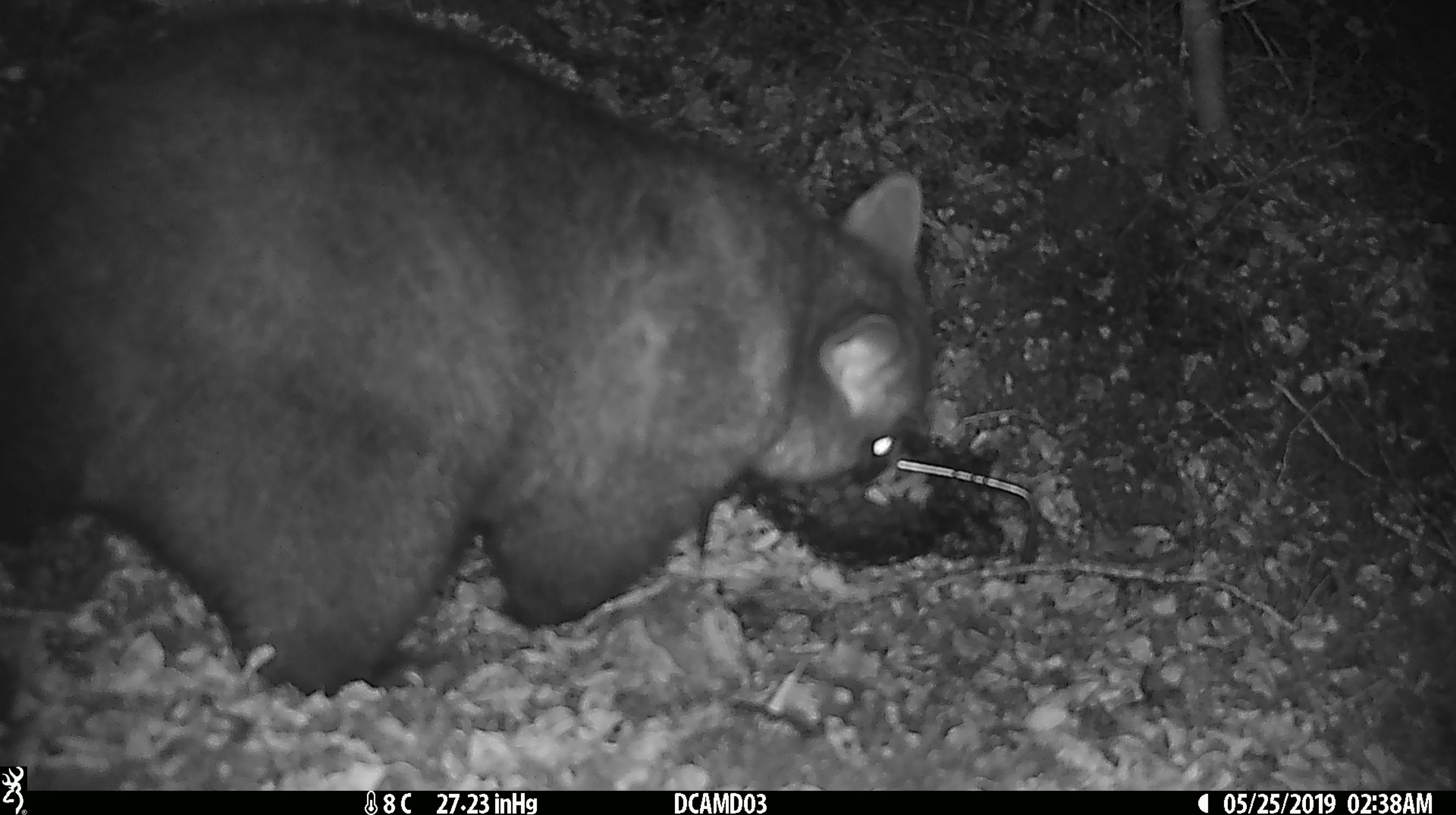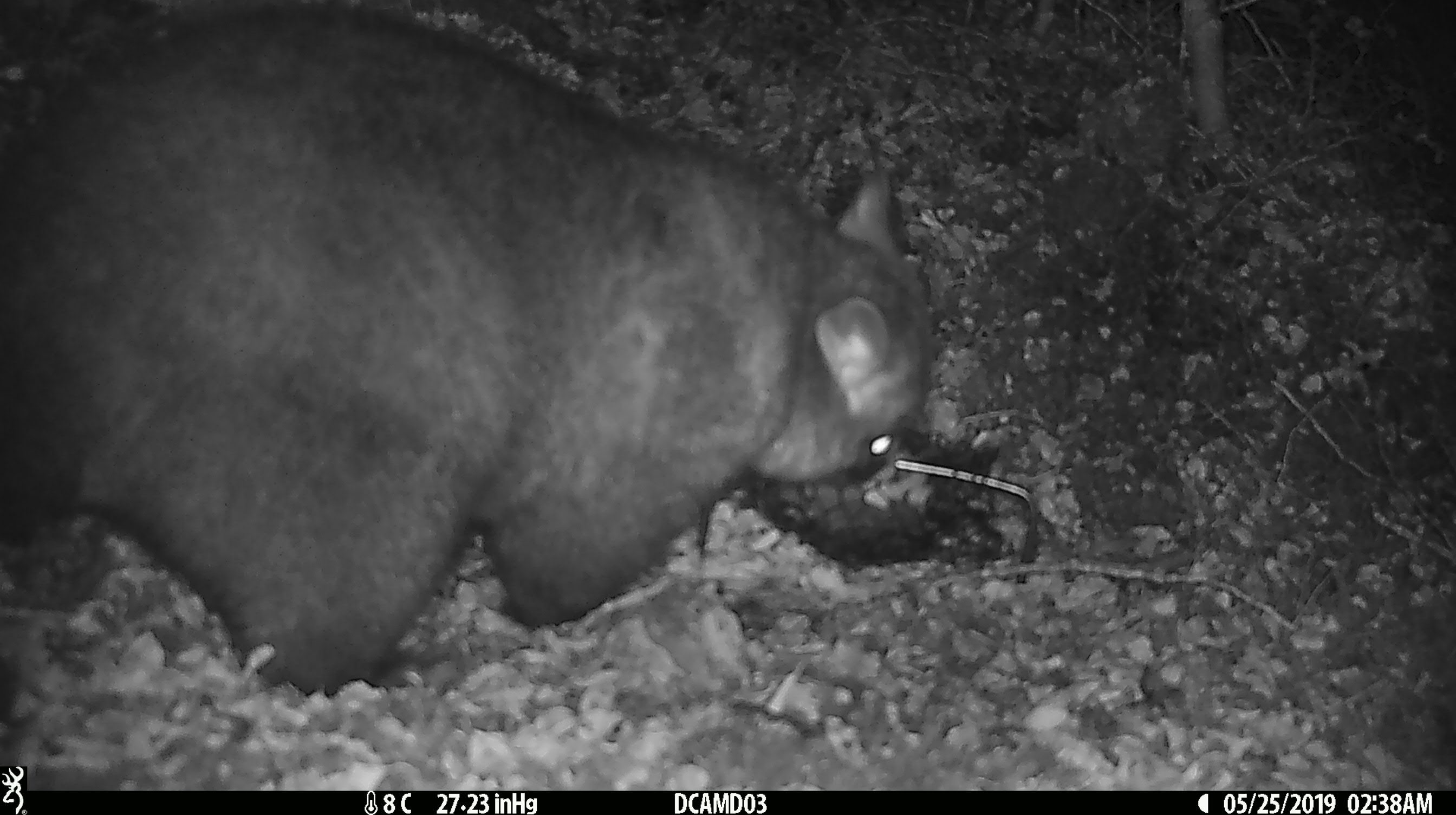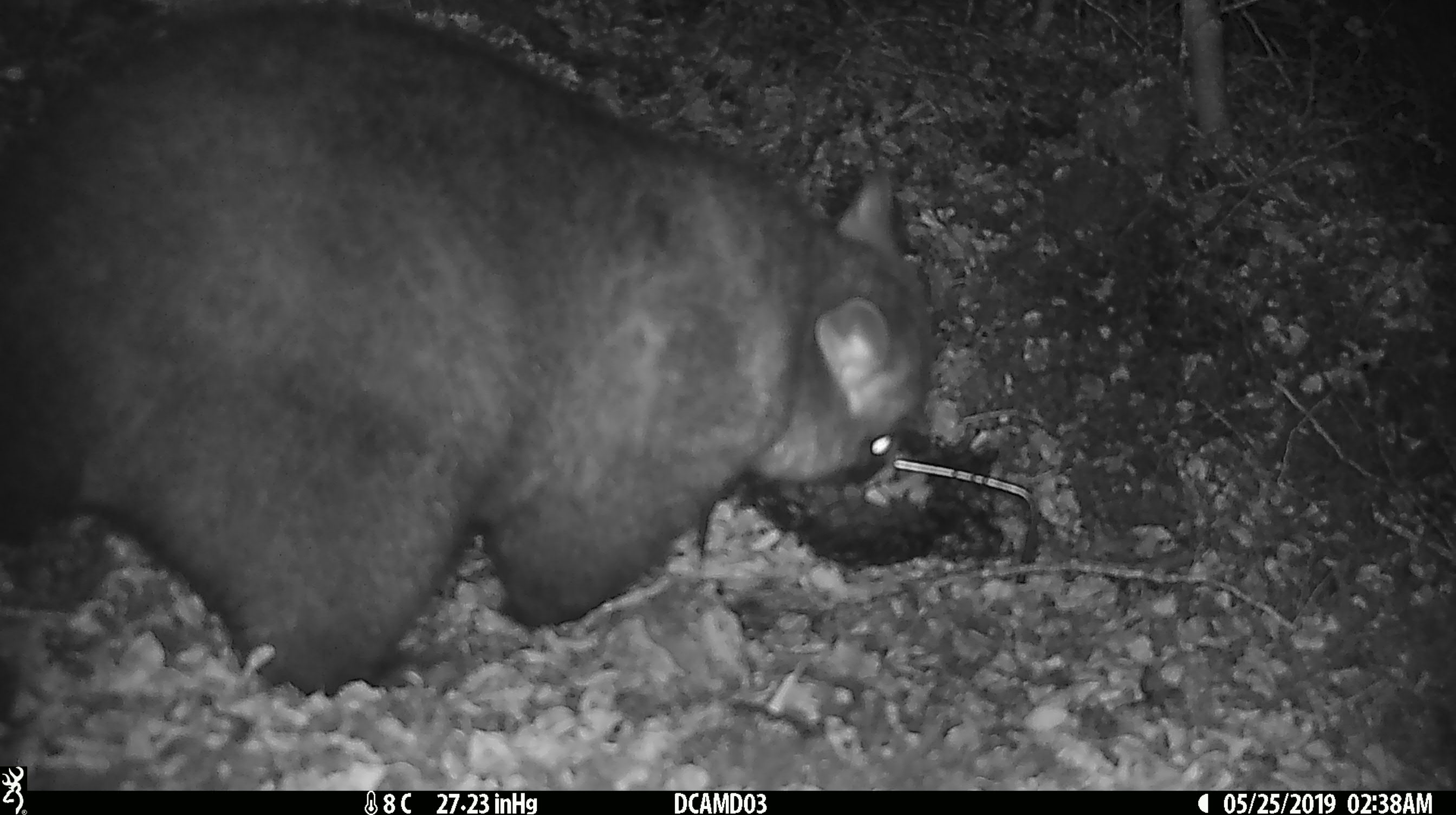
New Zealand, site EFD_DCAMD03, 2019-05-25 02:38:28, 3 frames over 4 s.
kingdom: Animalia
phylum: Chordata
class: Mammalia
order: Diprotodontia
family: Phalangeridae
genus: Trichosurus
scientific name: Trichosurus vulpecula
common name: common brushtail possum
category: possum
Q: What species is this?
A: Possum (common brushtail possum) (Trichosurus vulpecula).